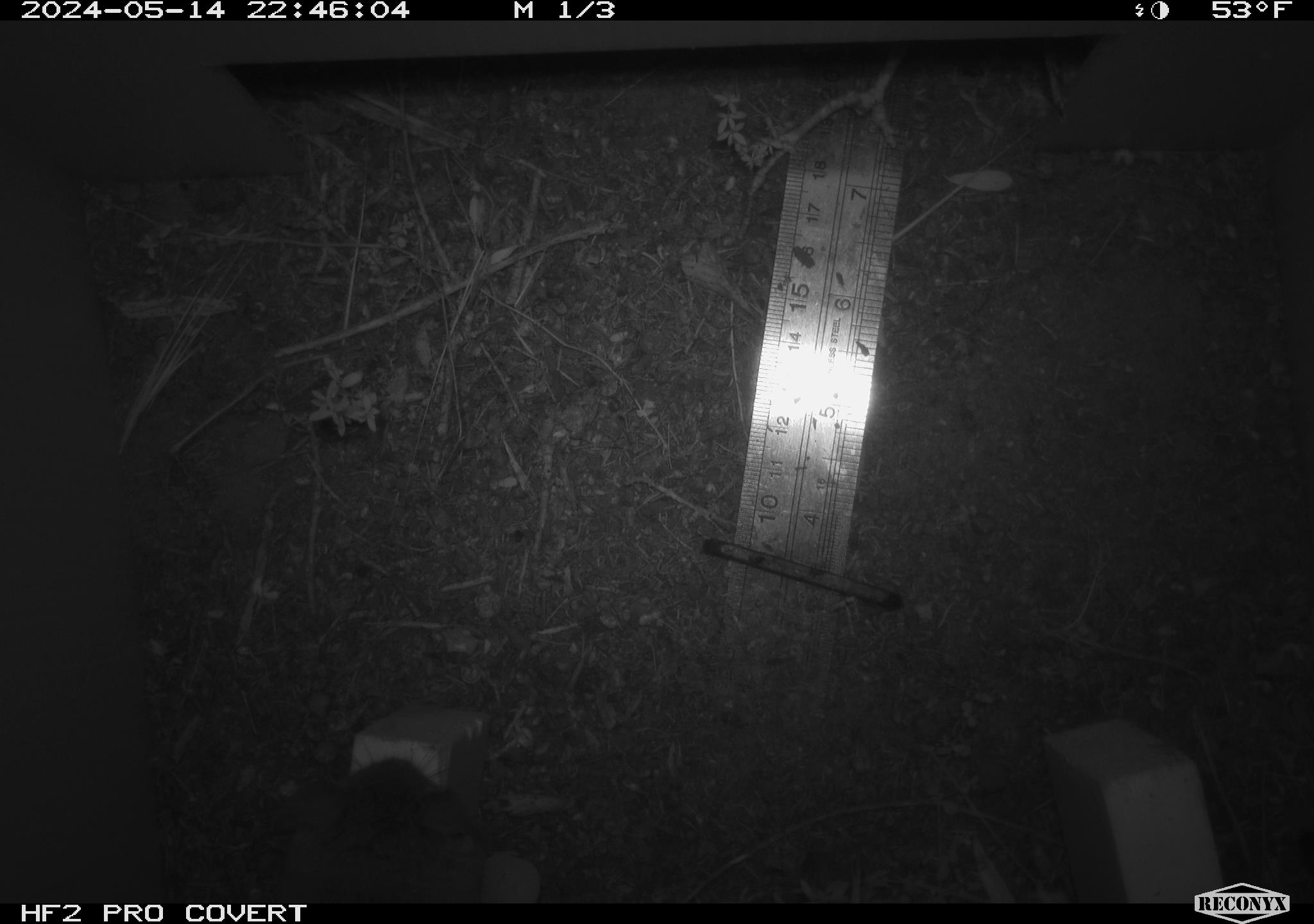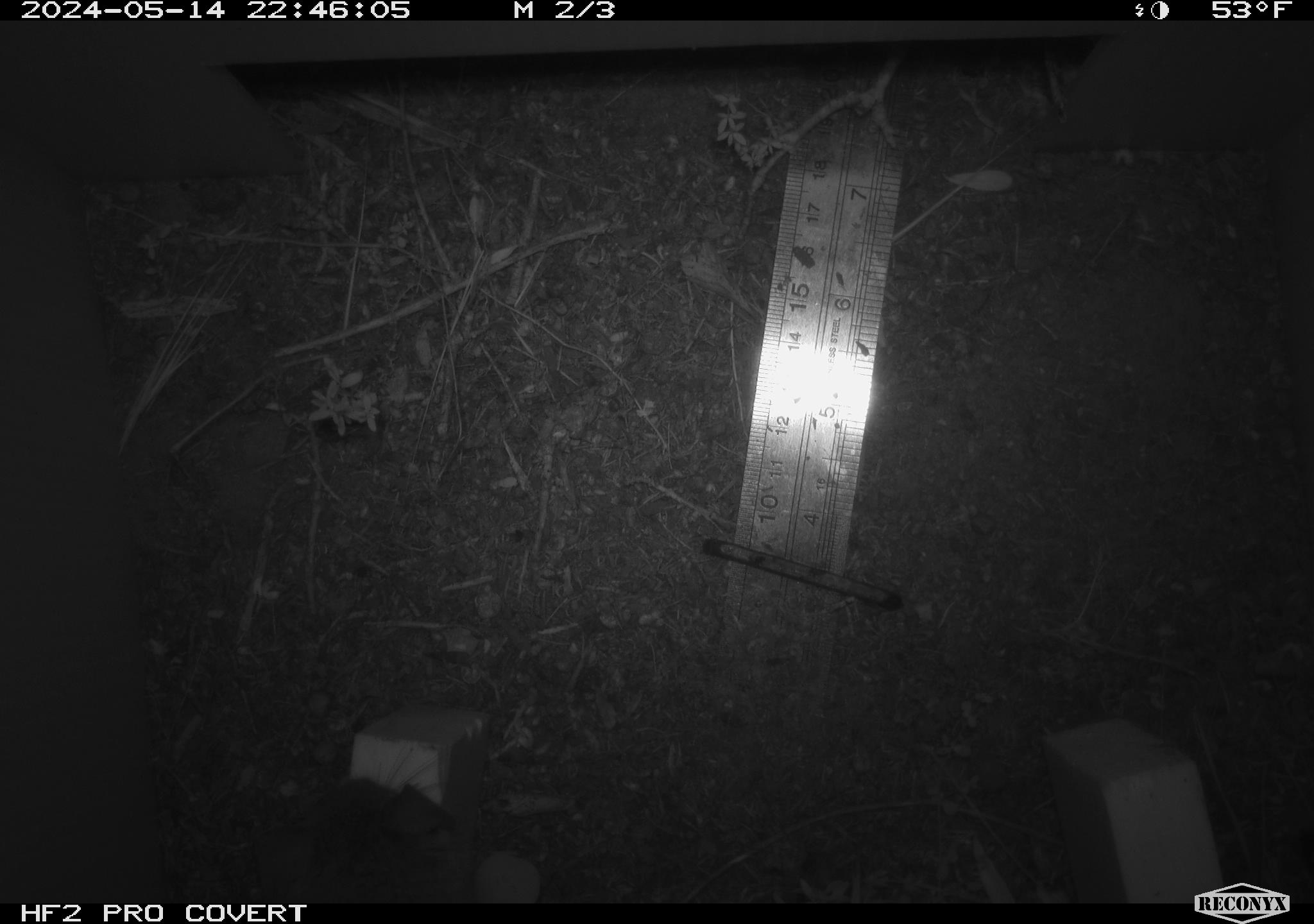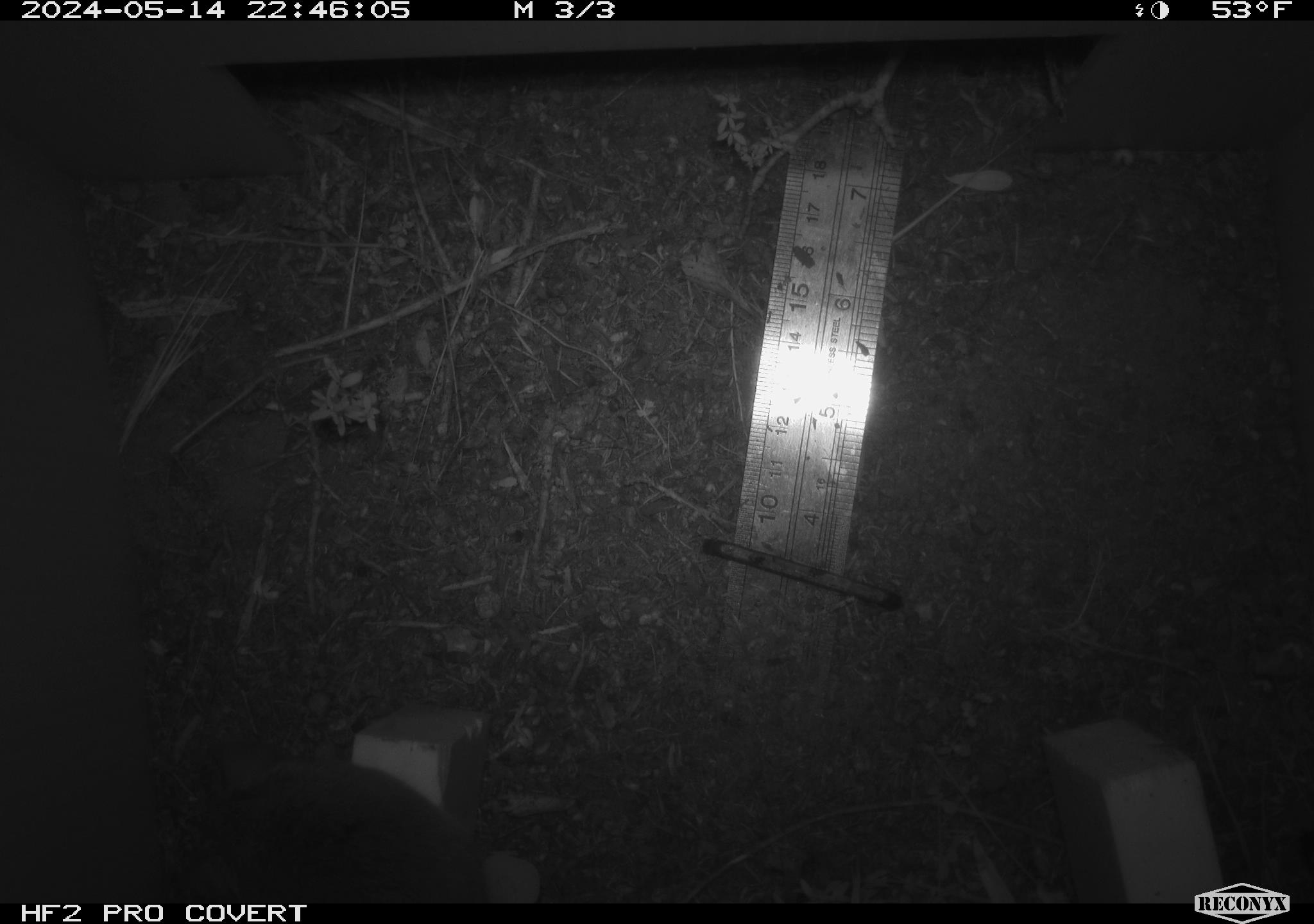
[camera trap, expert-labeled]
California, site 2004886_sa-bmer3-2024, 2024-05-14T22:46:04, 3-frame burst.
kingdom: Animalia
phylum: Chordata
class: Mammalia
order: Rodentia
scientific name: Rodentia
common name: mouse species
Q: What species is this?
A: Mouse species (Rodentia).